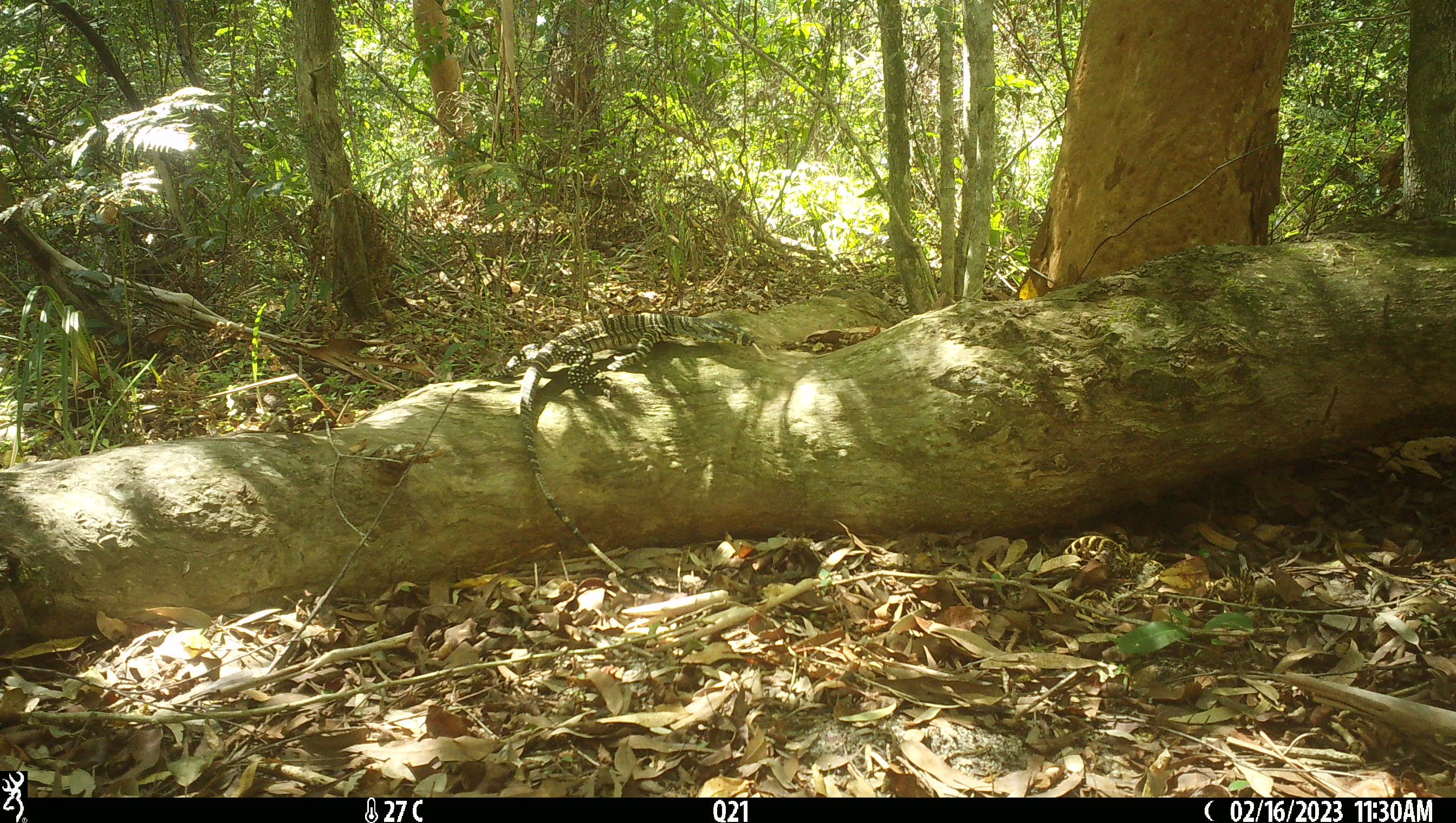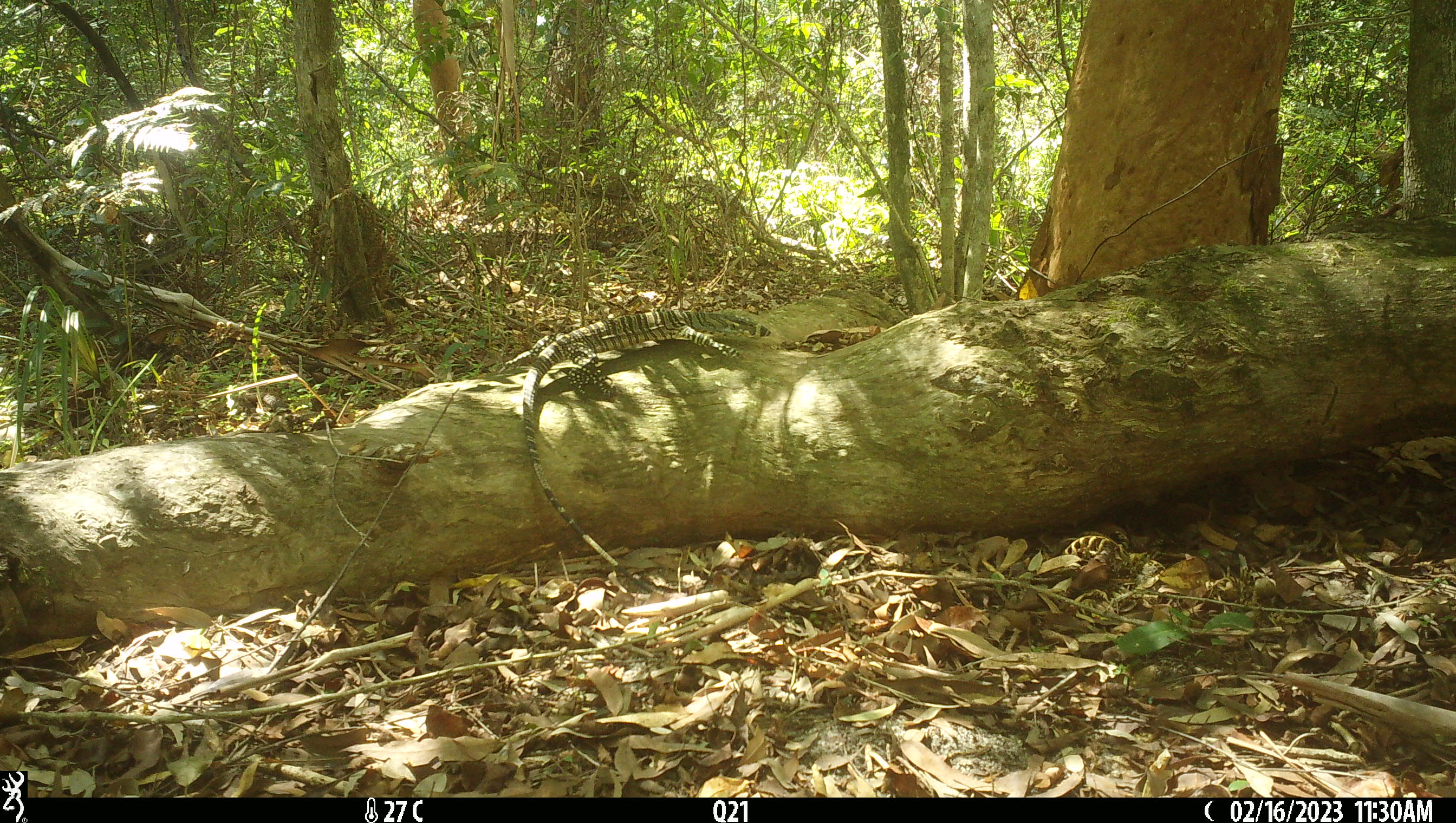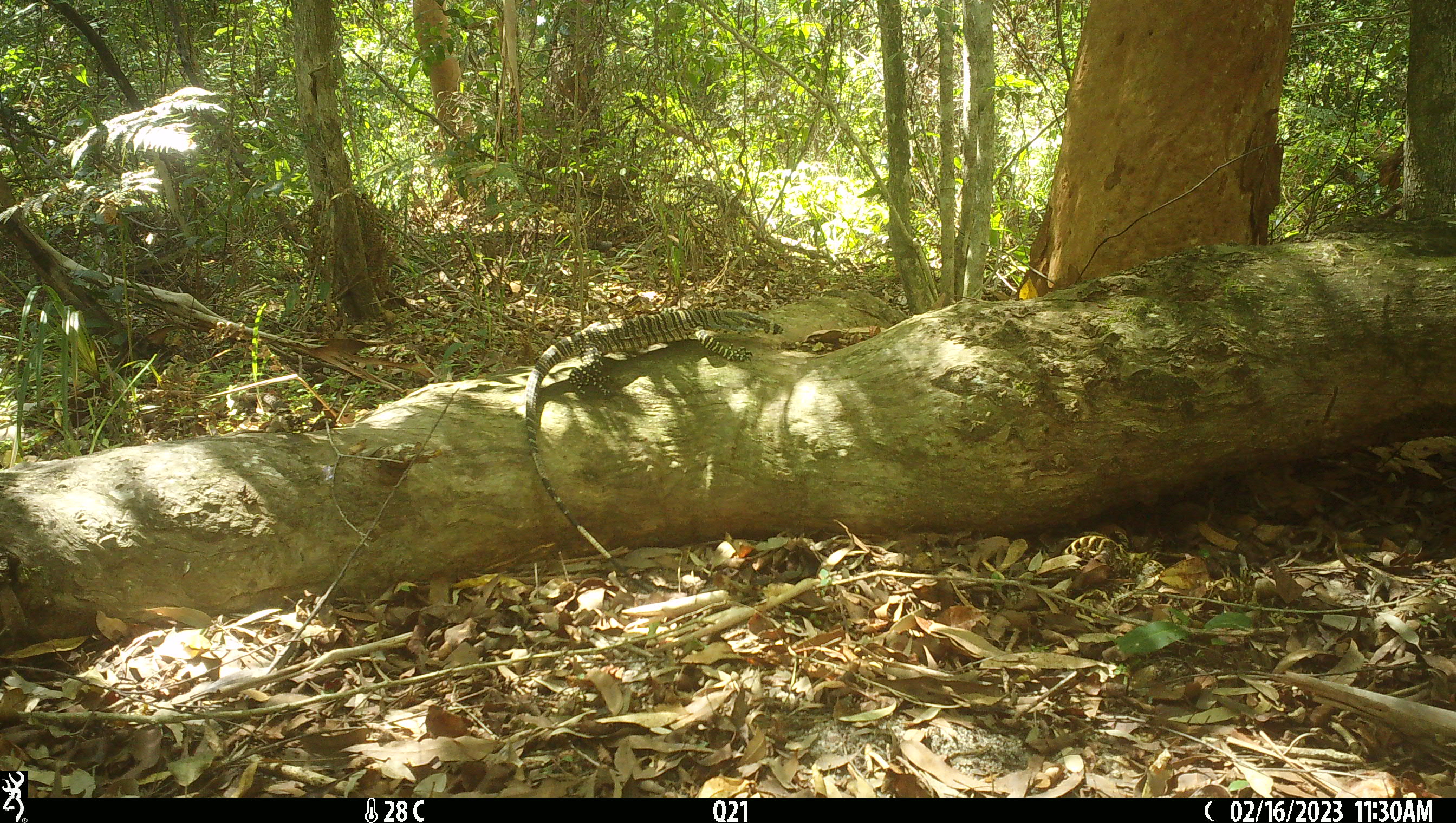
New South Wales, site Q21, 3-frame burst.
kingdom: Animalia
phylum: Chordata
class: Reptilia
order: Squamata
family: Varanidae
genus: Varanus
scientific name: Varanus varius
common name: lace monitor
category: goanna